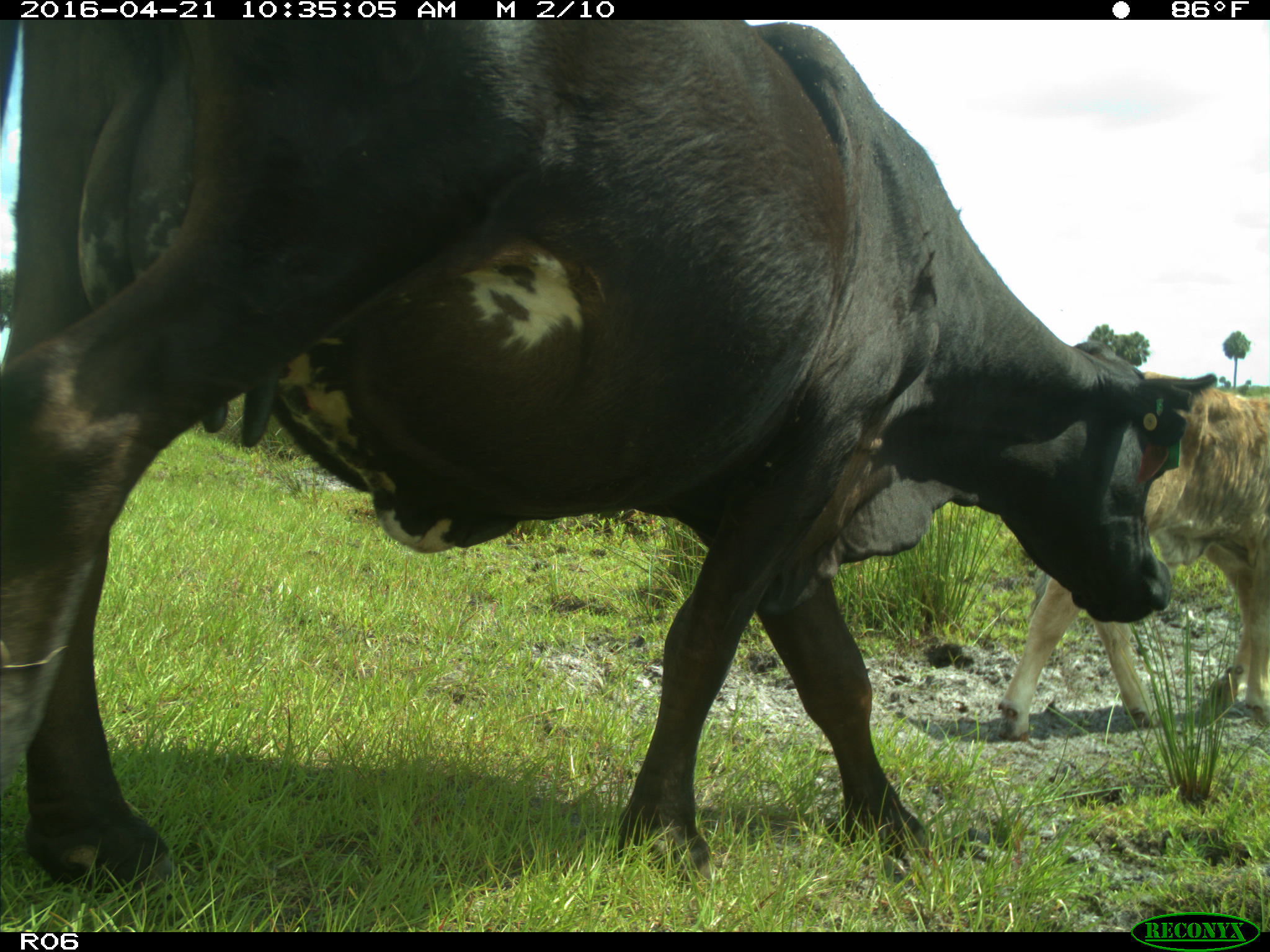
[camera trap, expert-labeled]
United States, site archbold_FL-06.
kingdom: Animalia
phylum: Chordata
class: Mammalia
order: Artiodactyla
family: Bovidae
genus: Bos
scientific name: Bos taurus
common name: domestic cow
Bos taurus (domestic cow).